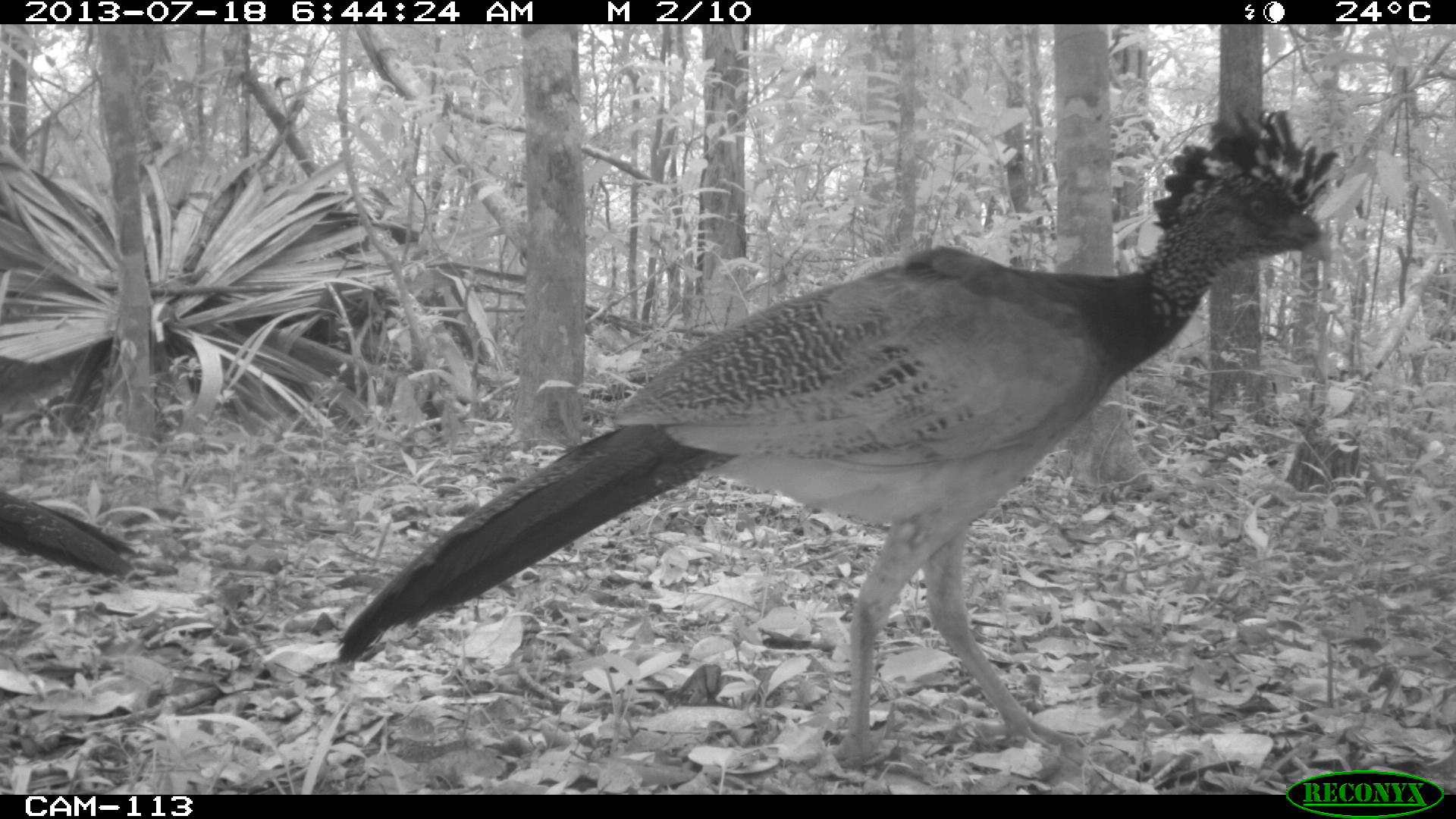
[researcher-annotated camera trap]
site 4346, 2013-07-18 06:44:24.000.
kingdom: Animalia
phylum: Chordata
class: Aves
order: Galliformes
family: Cracidae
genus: Crax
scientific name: Crax rubra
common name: great curassow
Crax rubra (great curassow), count 2.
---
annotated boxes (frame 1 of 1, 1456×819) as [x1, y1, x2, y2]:
crax rubra: [336, 107, 1340, 764]; [0, 490, 136, 578]